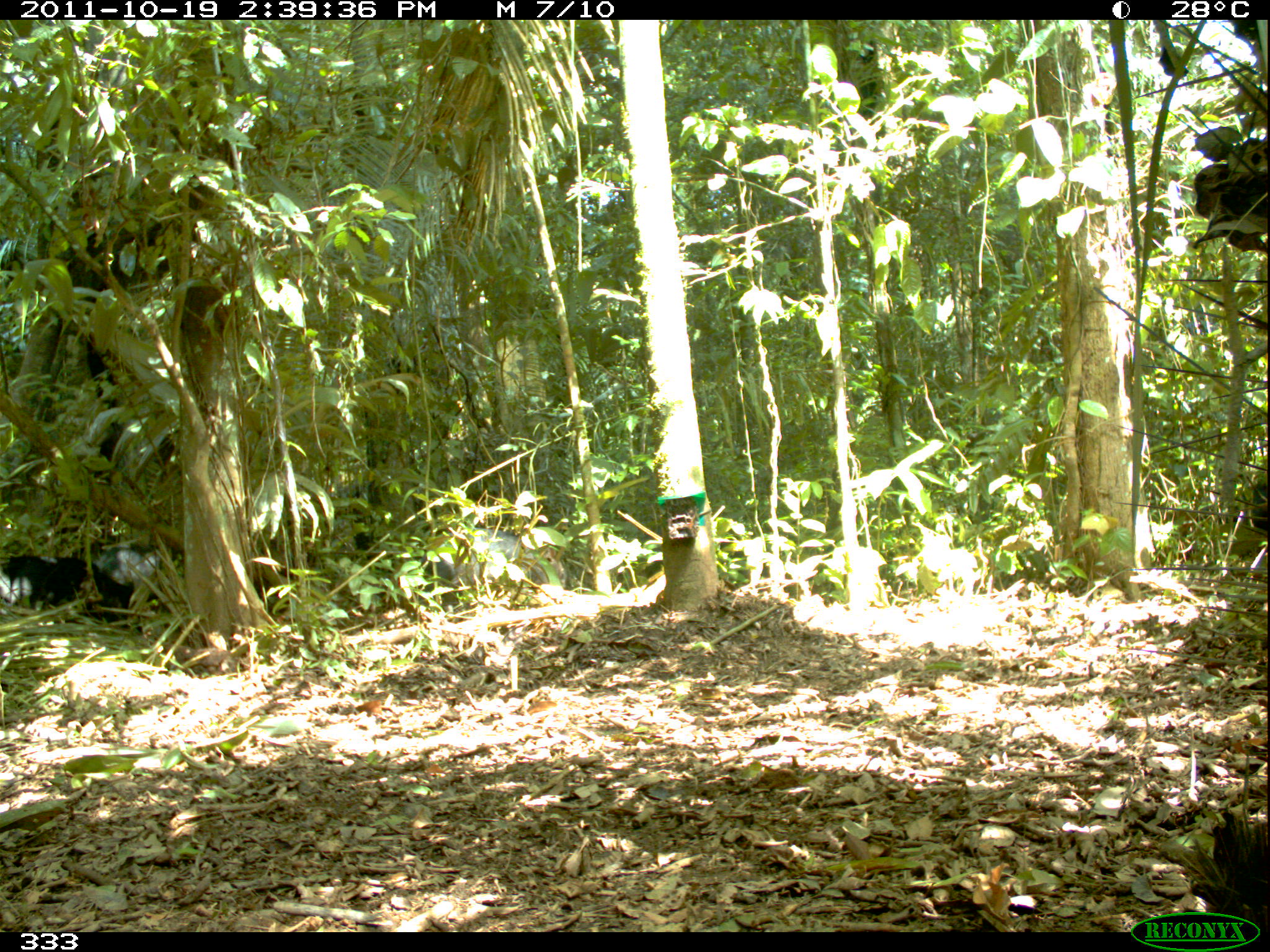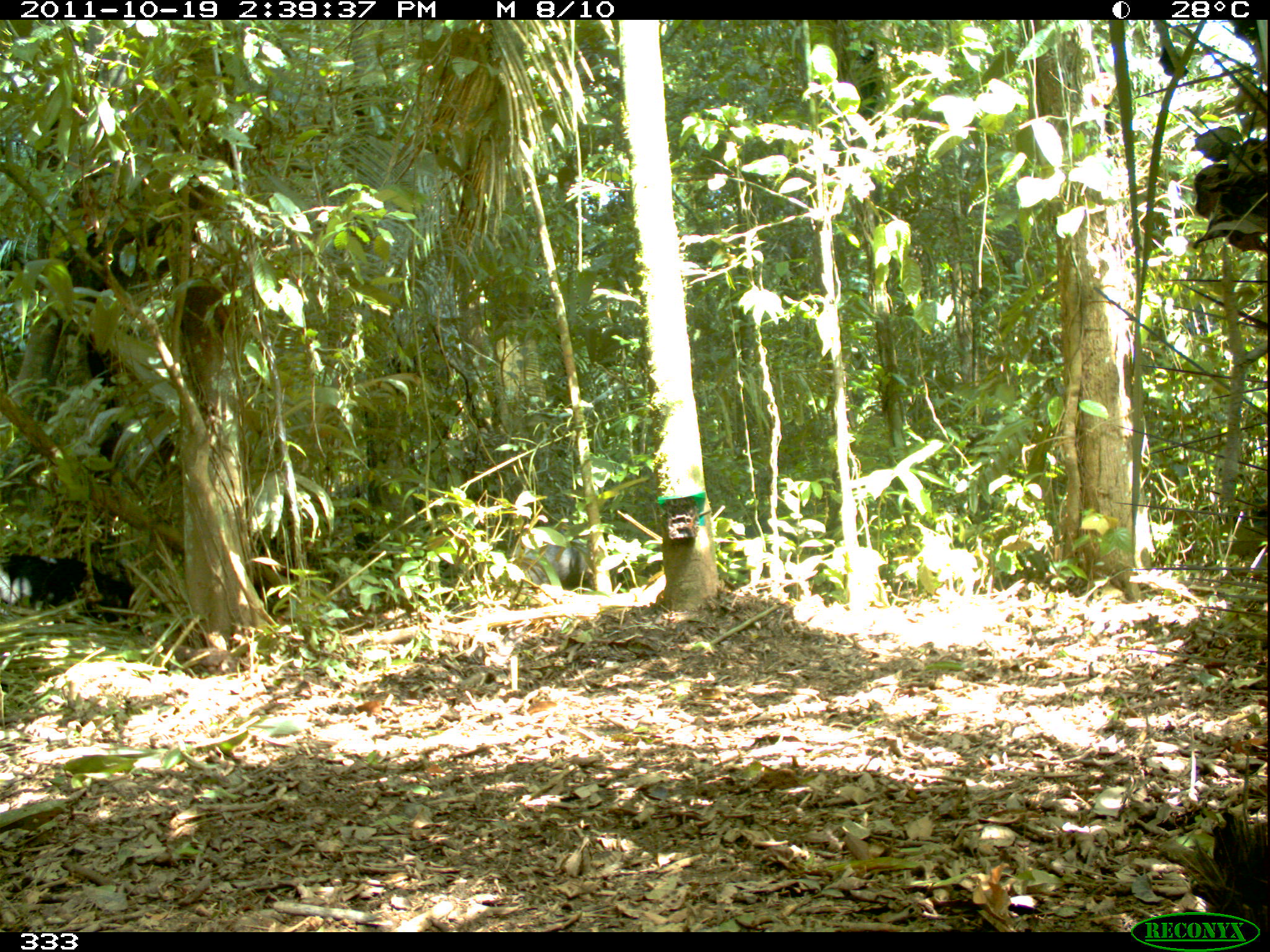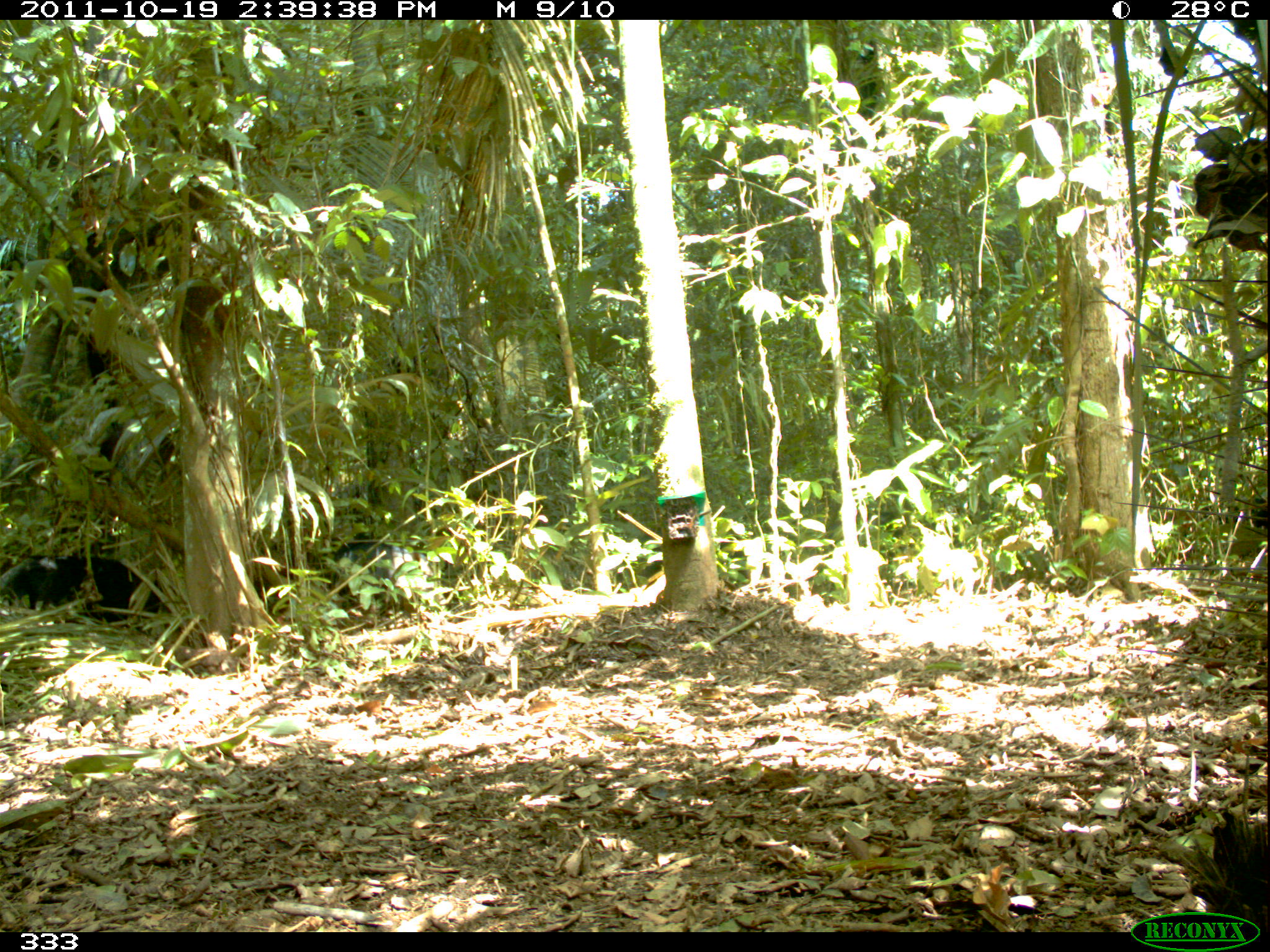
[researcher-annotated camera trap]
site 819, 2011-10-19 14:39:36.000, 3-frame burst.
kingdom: Animalia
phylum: Chordata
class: Mammalia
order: Artiodactyla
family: Tayassuidae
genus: Tayassu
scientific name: Tayassu pecari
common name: white-lipped peccary